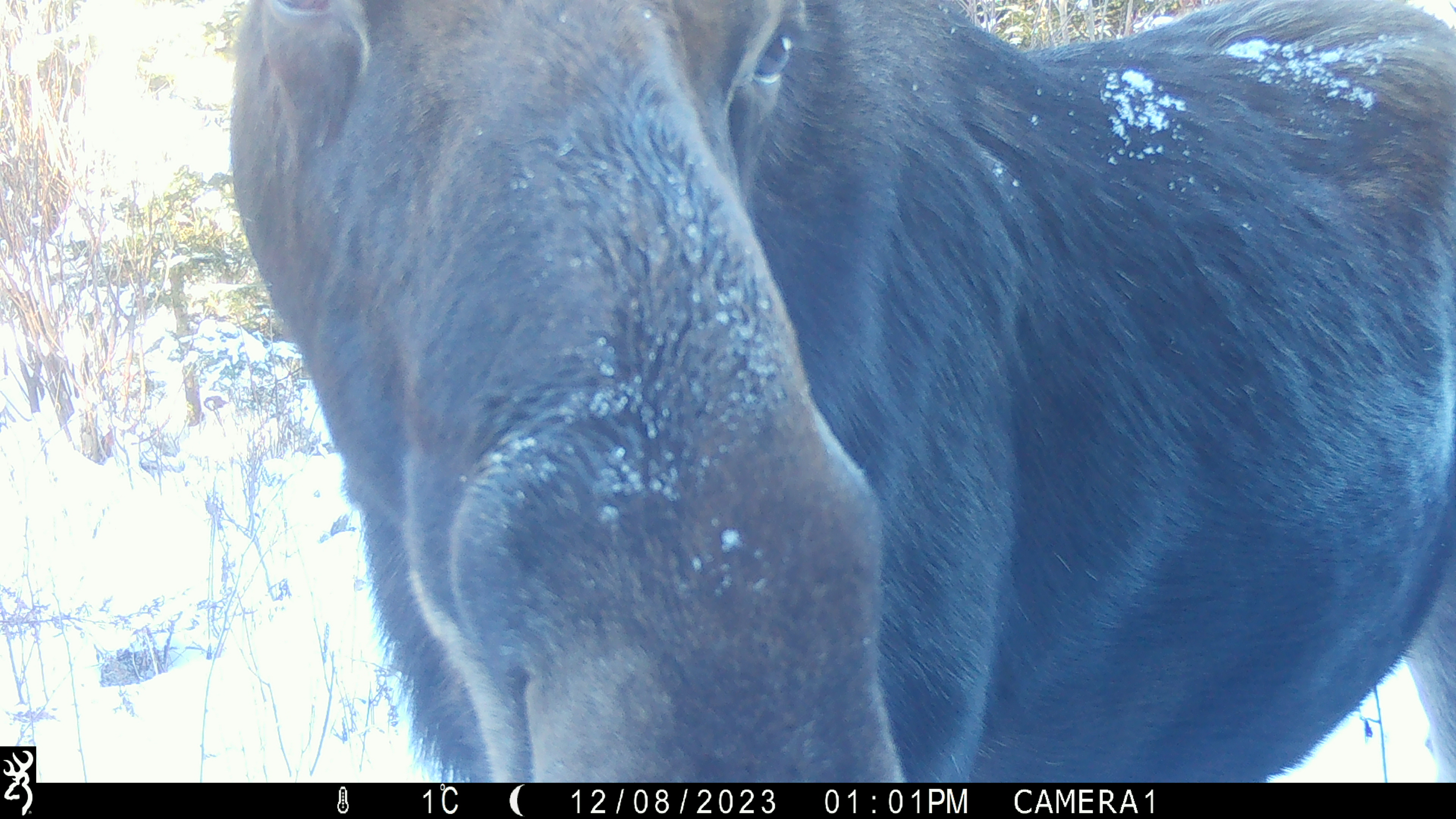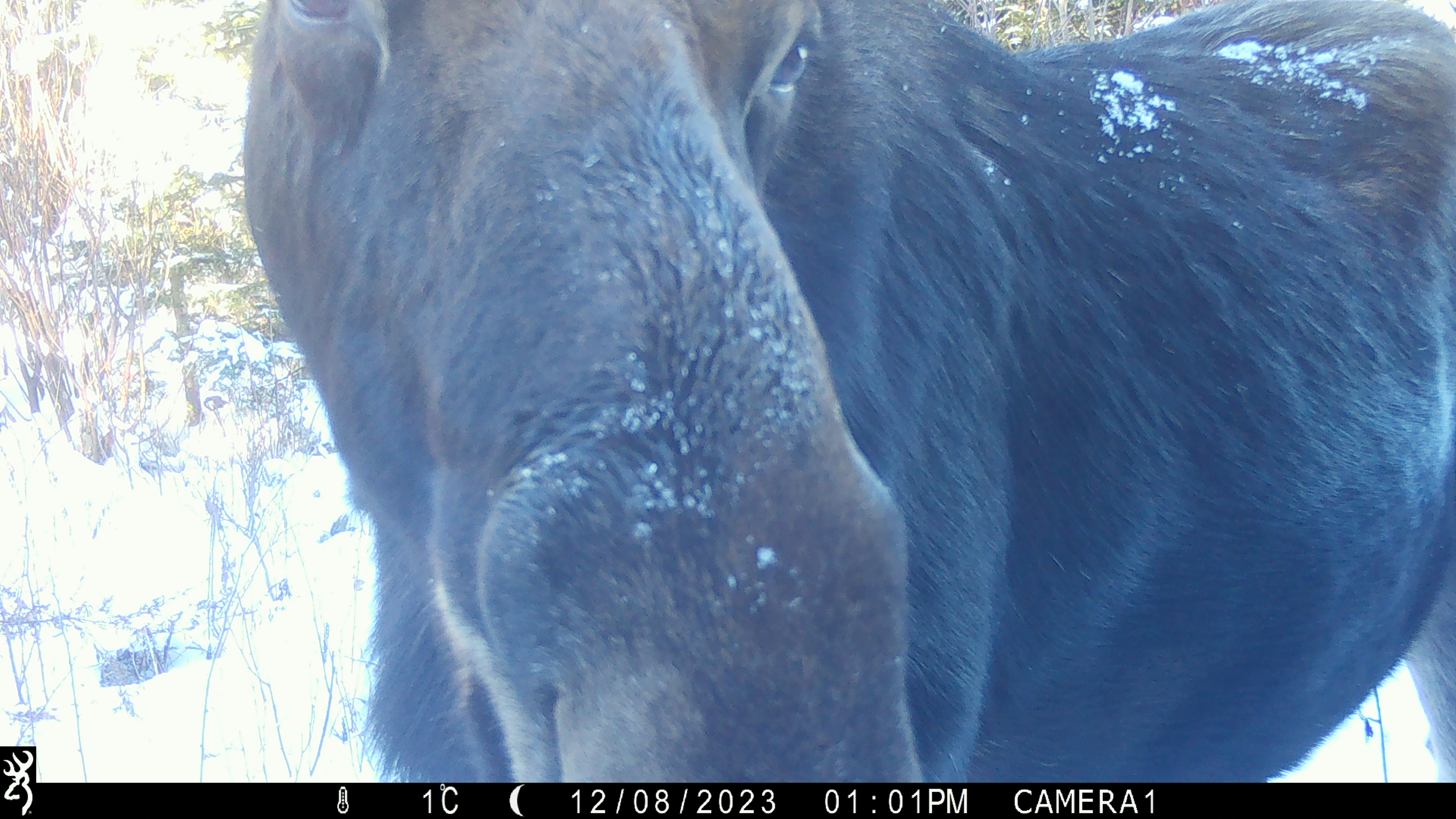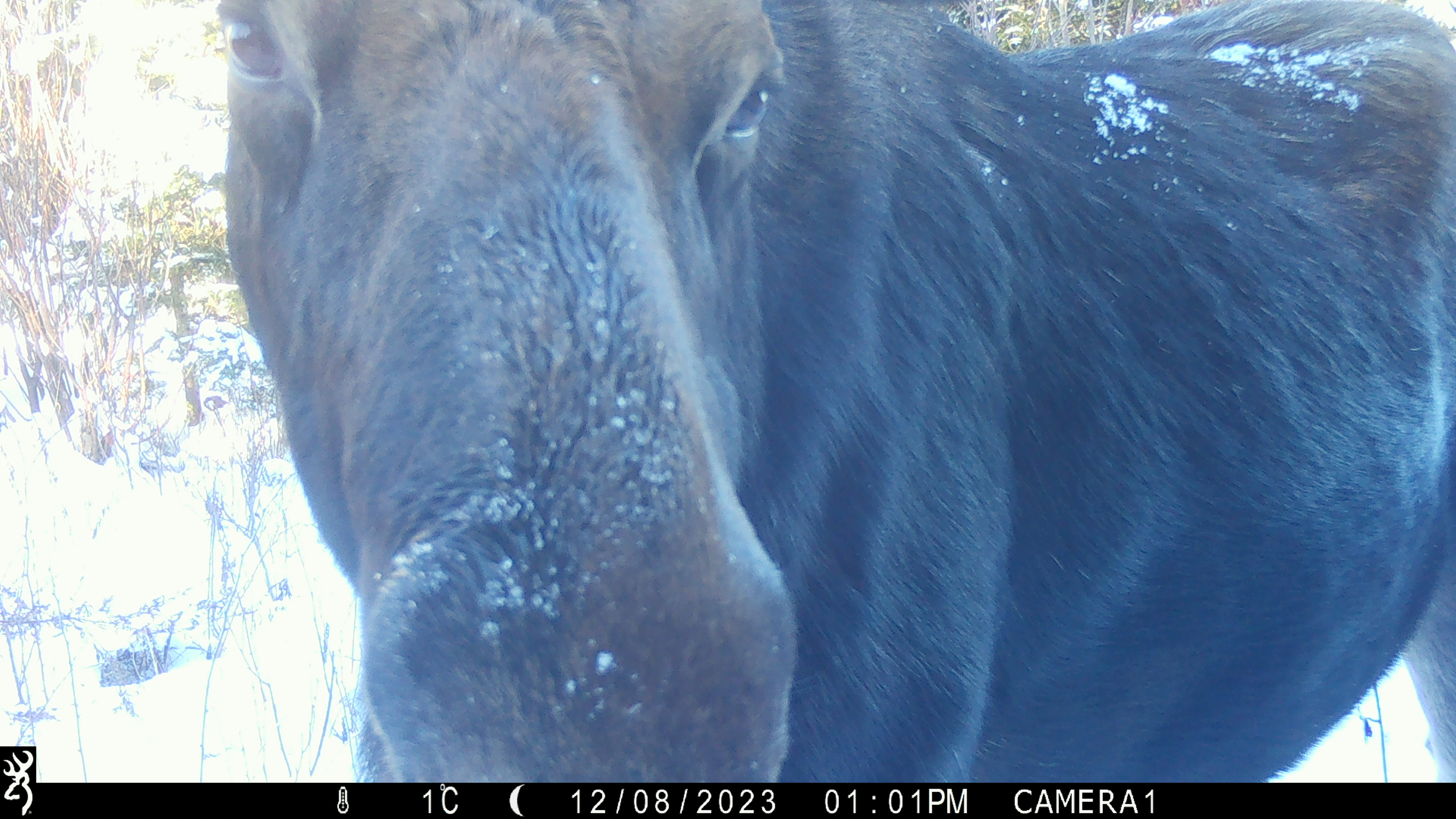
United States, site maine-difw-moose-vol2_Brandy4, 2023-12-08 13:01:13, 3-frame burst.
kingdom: Animalia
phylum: Chordata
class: Mammalia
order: Artiodactyla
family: Cervidae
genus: Alces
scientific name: Alces alces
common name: moose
Moose (Alces alces).